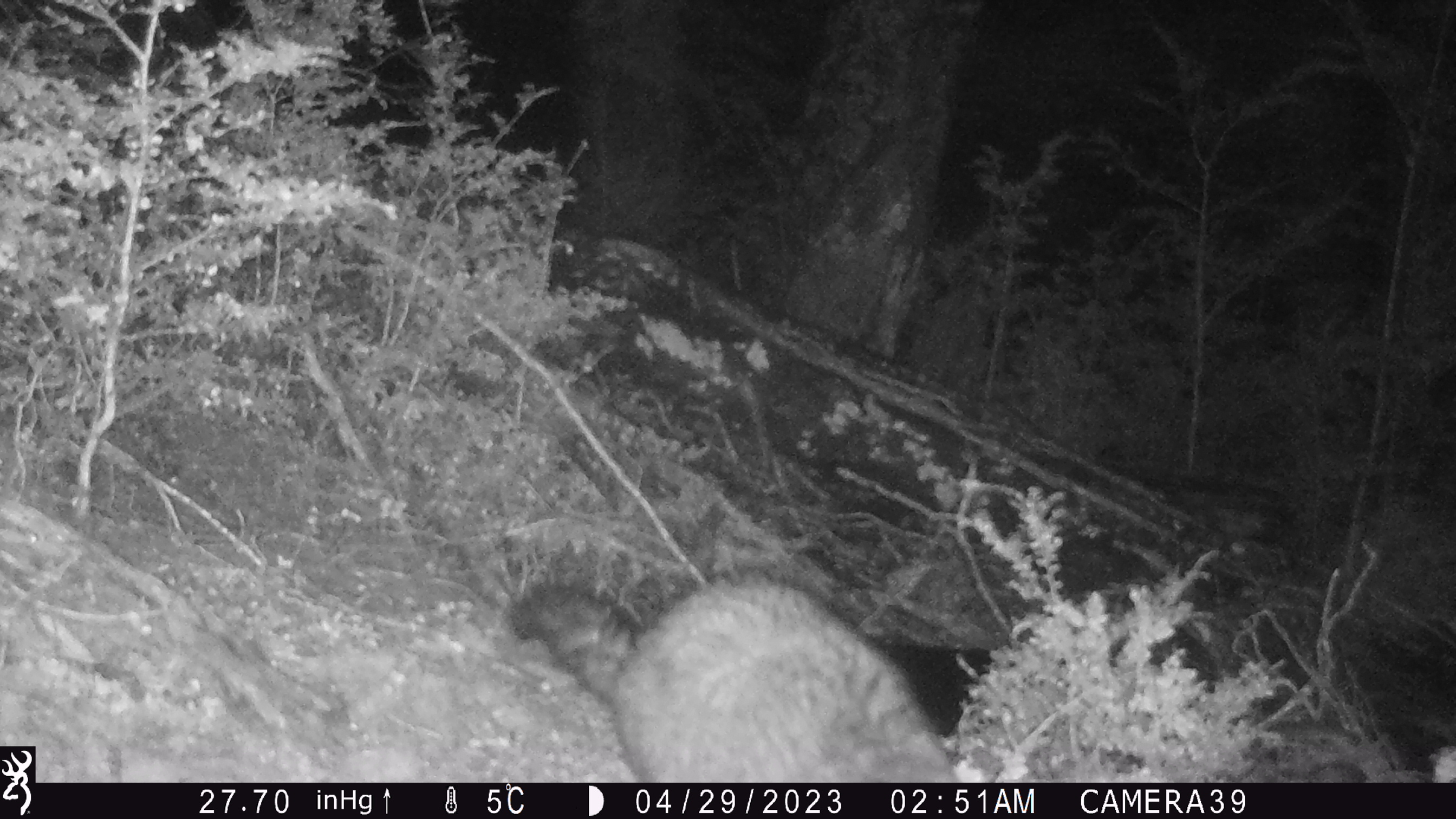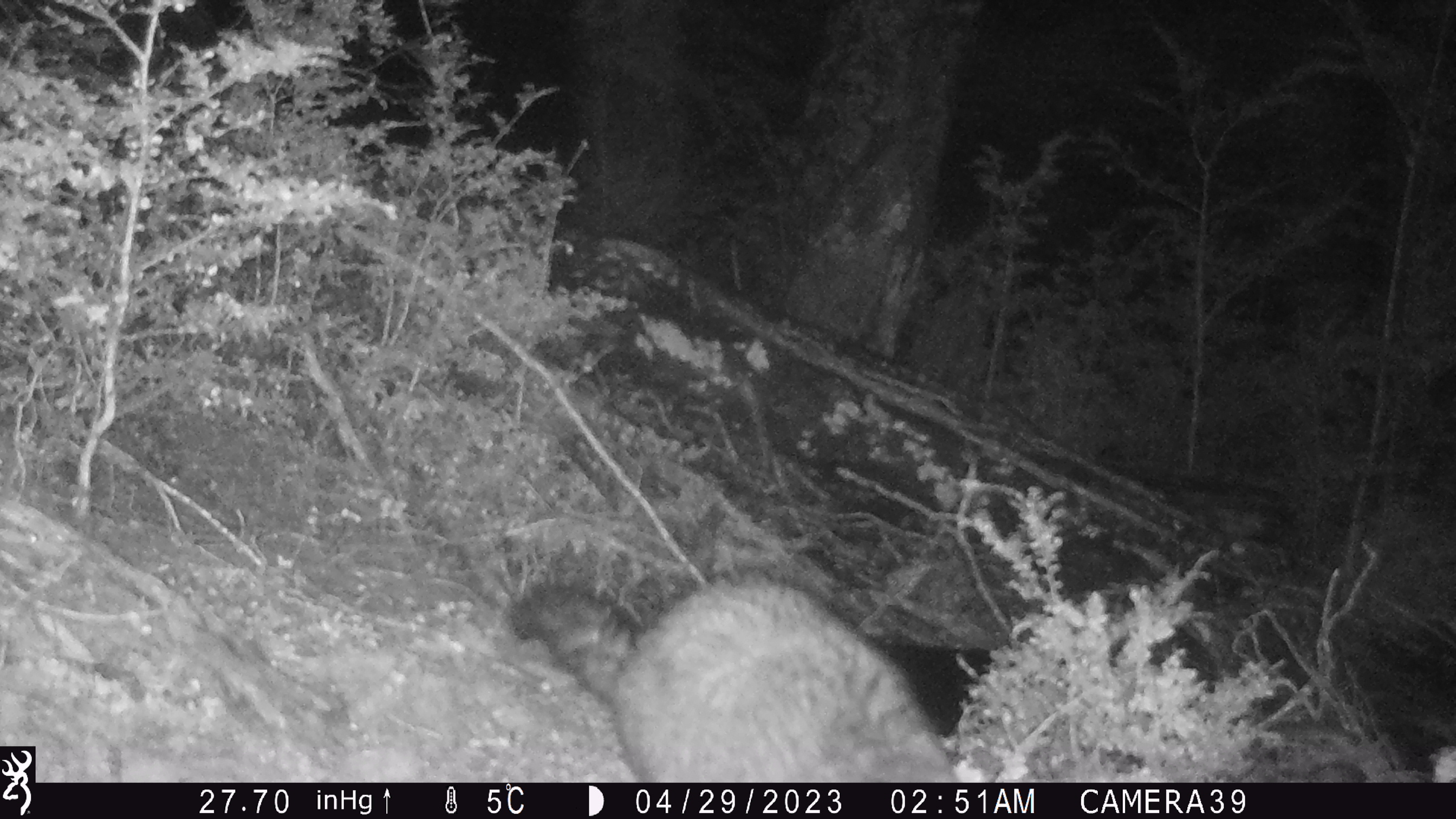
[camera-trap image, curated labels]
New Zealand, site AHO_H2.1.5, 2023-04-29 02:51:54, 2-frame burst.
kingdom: Animalia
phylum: Chordata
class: Mammalia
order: Diprotodontia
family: Phalangeridae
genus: Trichosurus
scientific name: Trichosurus vulpecula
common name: common brushtail possum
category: possum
Possum (common brushtail possum) (Trichosurus vulpecula).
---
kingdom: Animalia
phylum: Chordata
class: Mammalia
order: Carnivora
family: Mustelidae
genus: Mustela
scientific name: Mustela erminea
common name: stoat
Stoat (Mustela erminea).